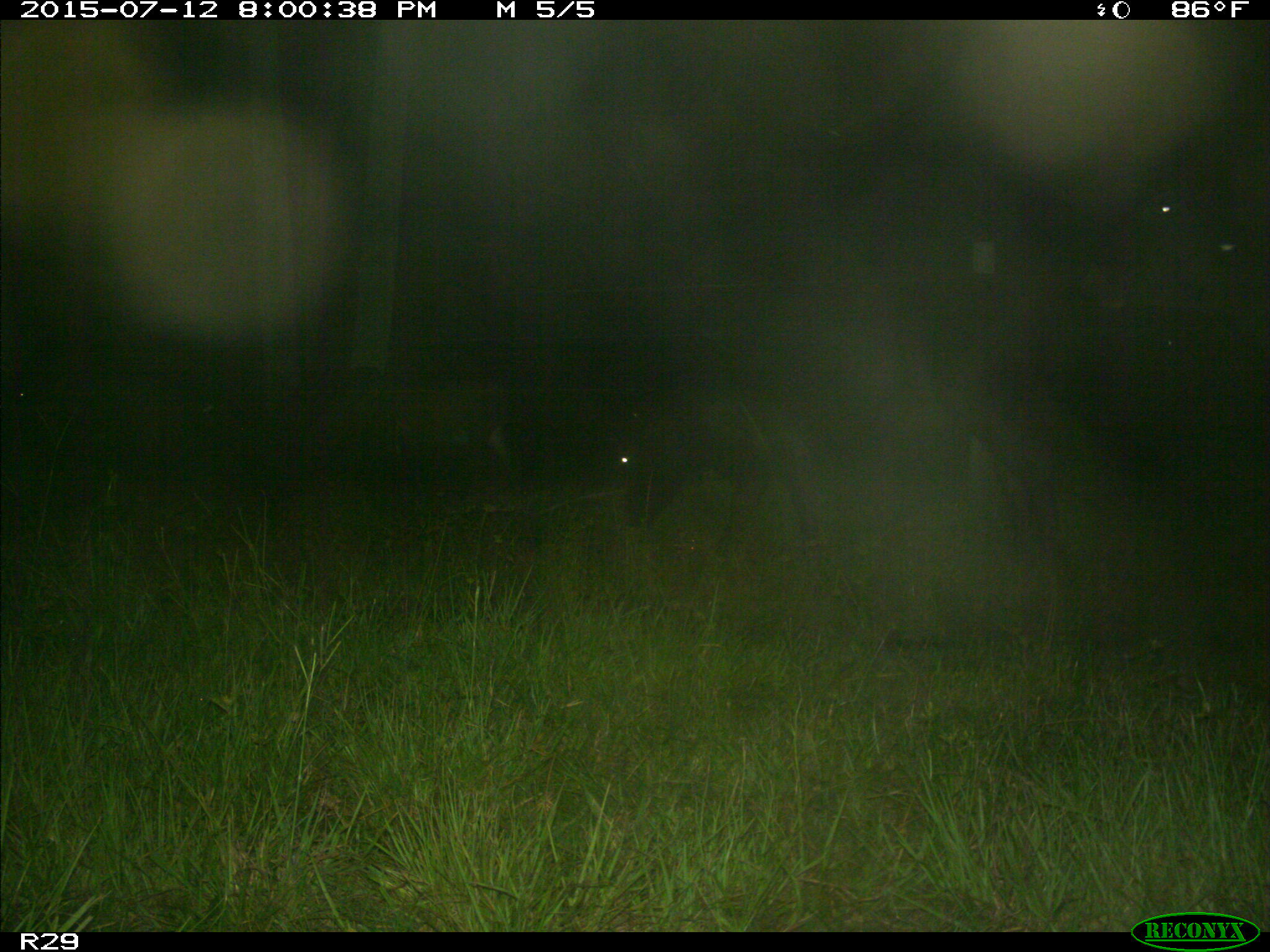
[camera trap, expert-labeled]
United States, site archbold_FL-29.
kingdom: Animalia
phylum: Chordata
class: Mammalia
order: Artiodactyla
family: Bovidae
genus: Bos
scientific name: Bos taurus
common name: domestic cow